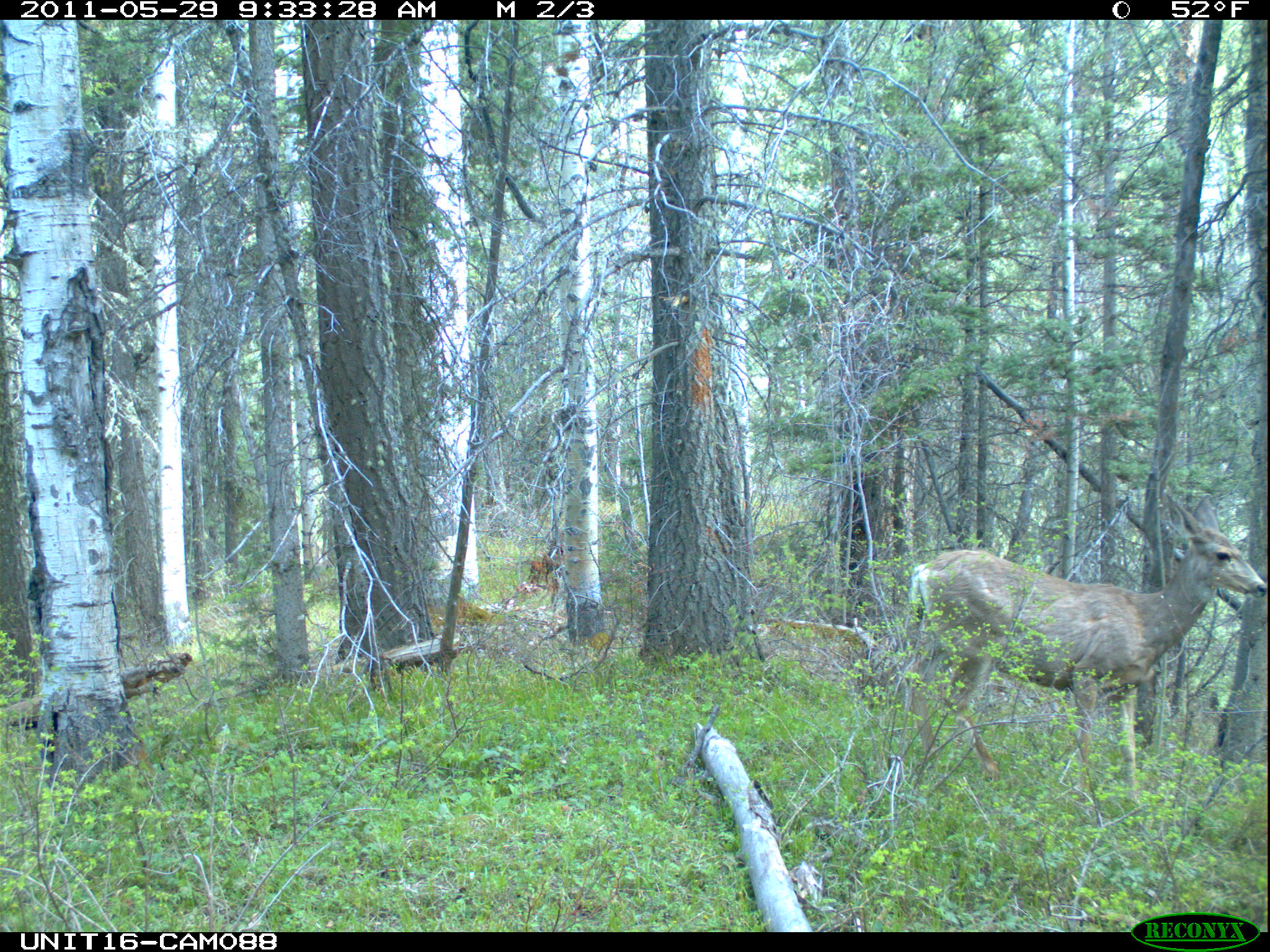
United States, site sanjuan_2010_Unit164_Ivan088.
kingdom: Animalia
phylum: Chordata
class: Mammalia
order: Artiodactyla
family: Cervidae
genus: Odocoileus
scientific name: Odocoileus hemionus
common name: mule deer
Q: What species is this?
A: Odocoileus hemionus (mule deer).